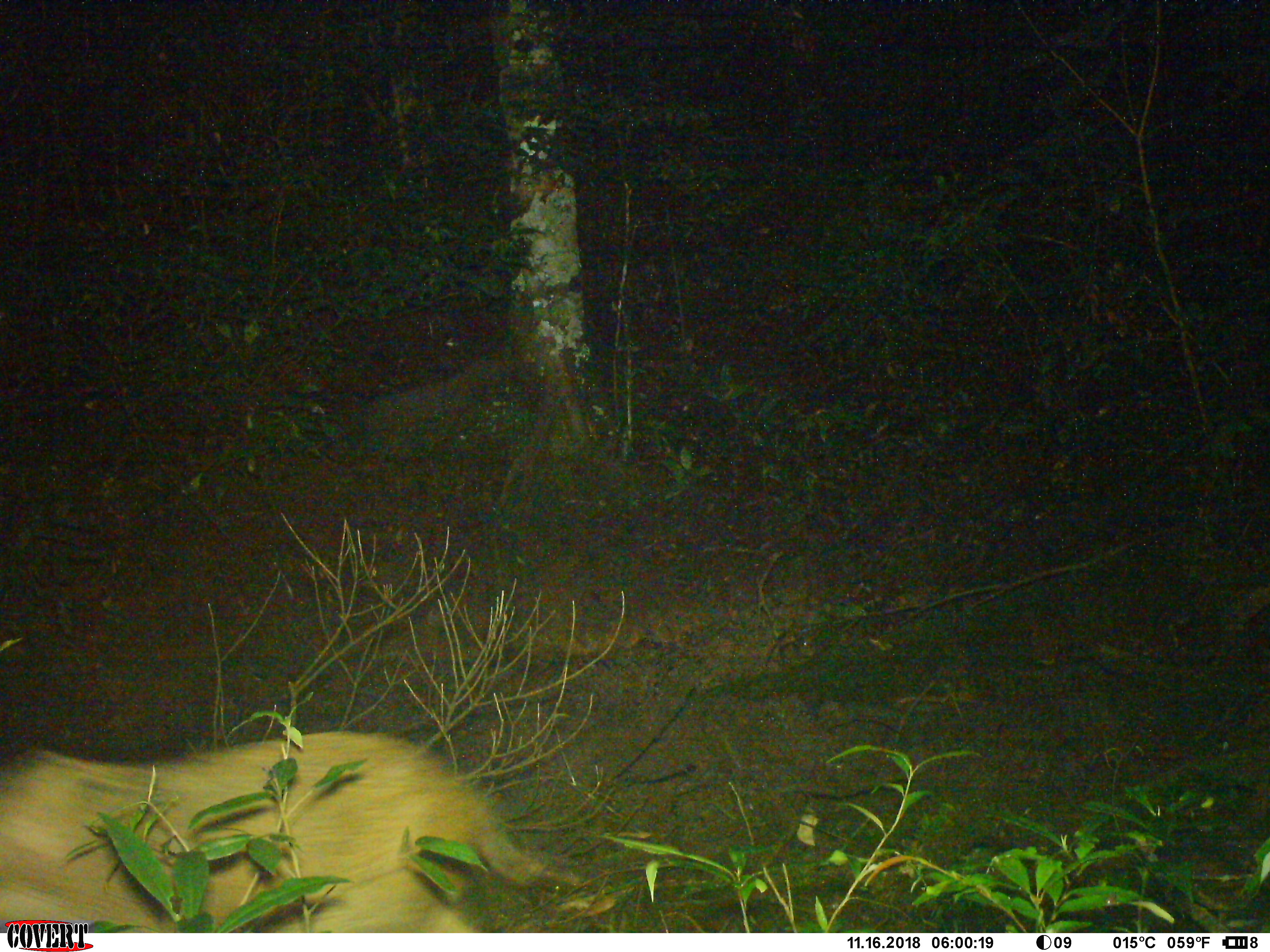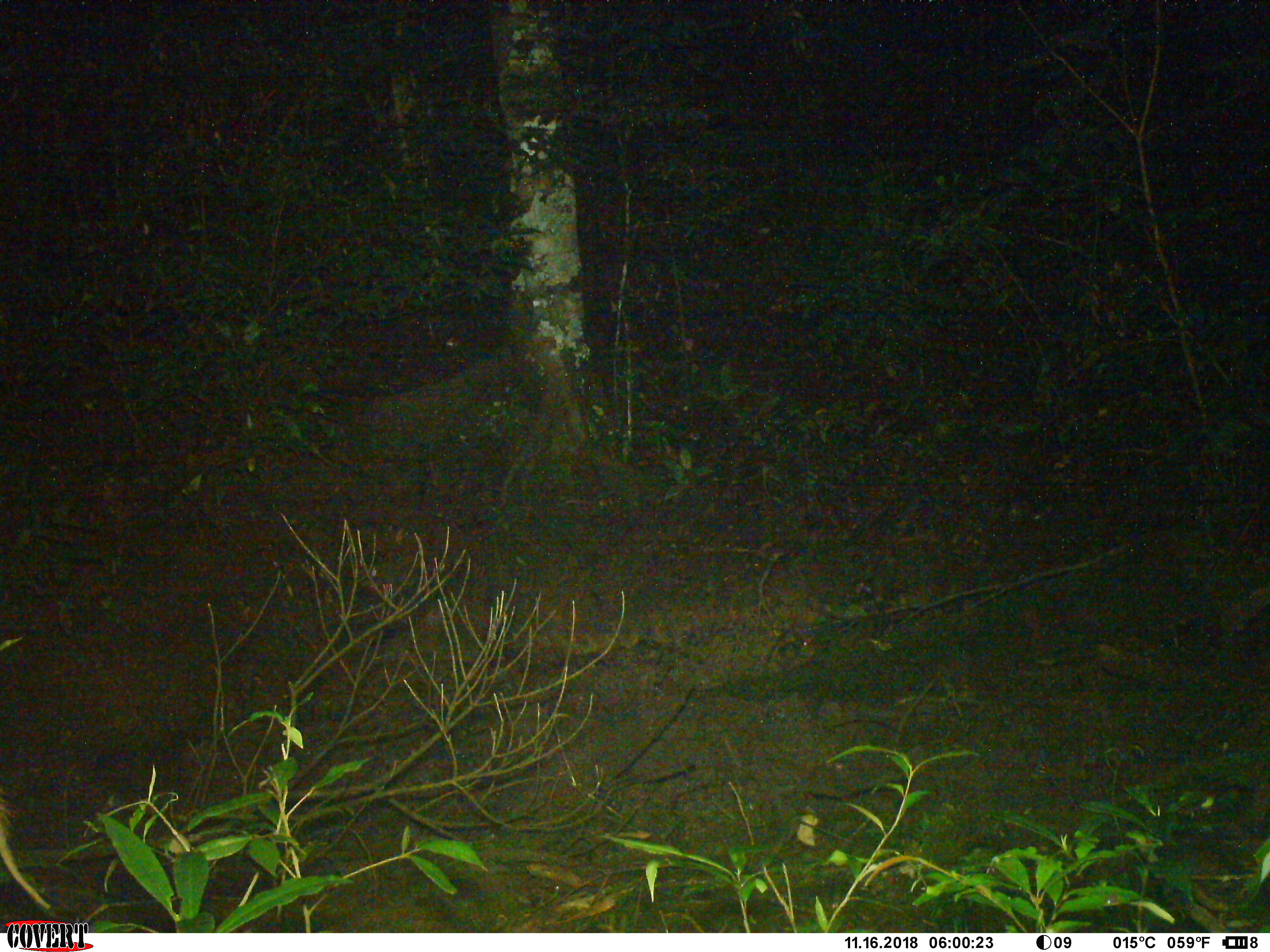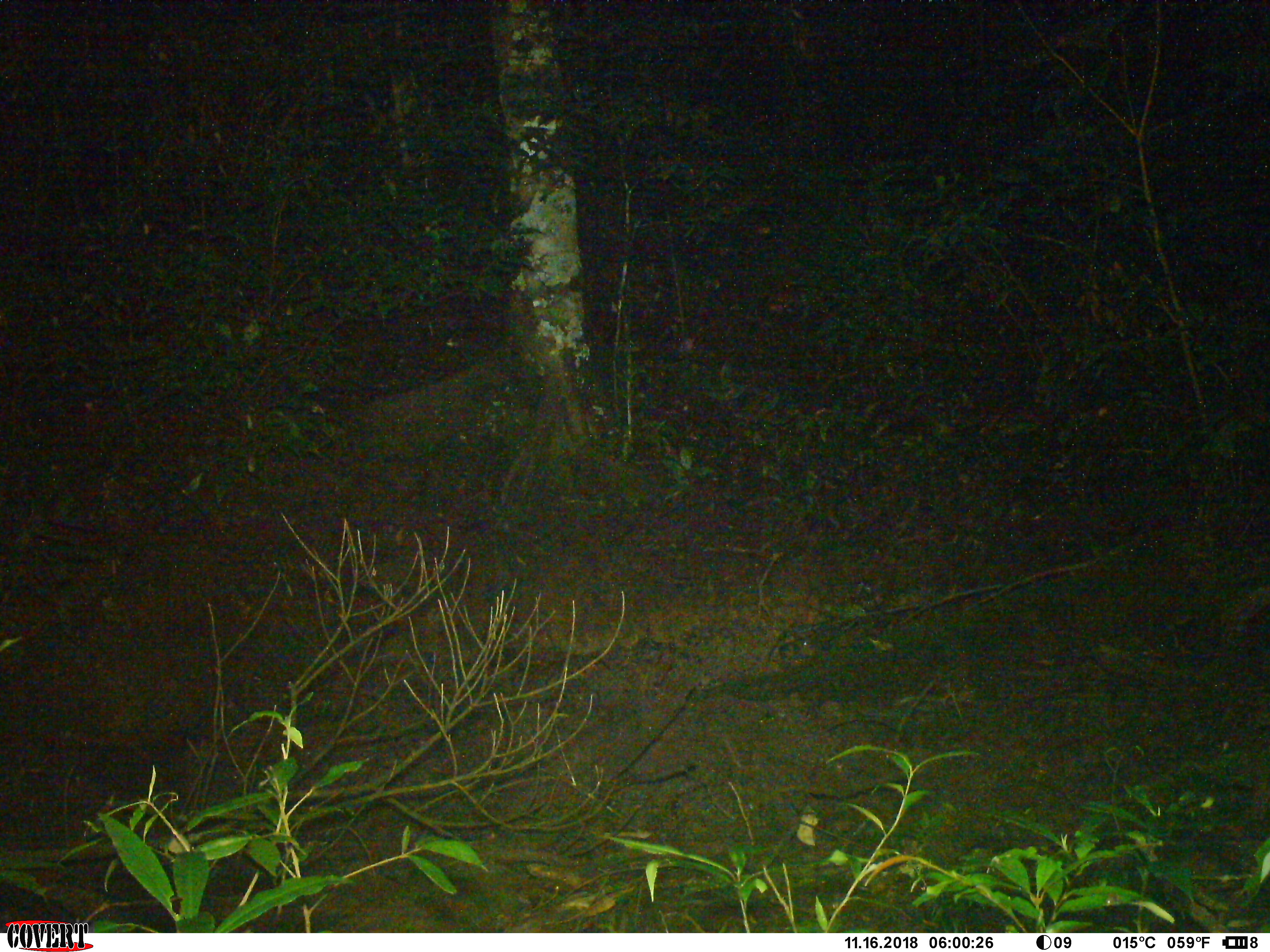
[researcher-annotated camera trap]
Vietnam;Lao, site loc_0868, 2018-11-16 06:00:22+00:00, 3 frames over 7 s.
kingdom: Animalia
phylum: Chordata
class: Mammalia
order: Artiodactyla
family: Suidae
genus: Sus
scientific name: Sus scrofa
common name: eurasian wild pig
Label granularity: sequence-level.